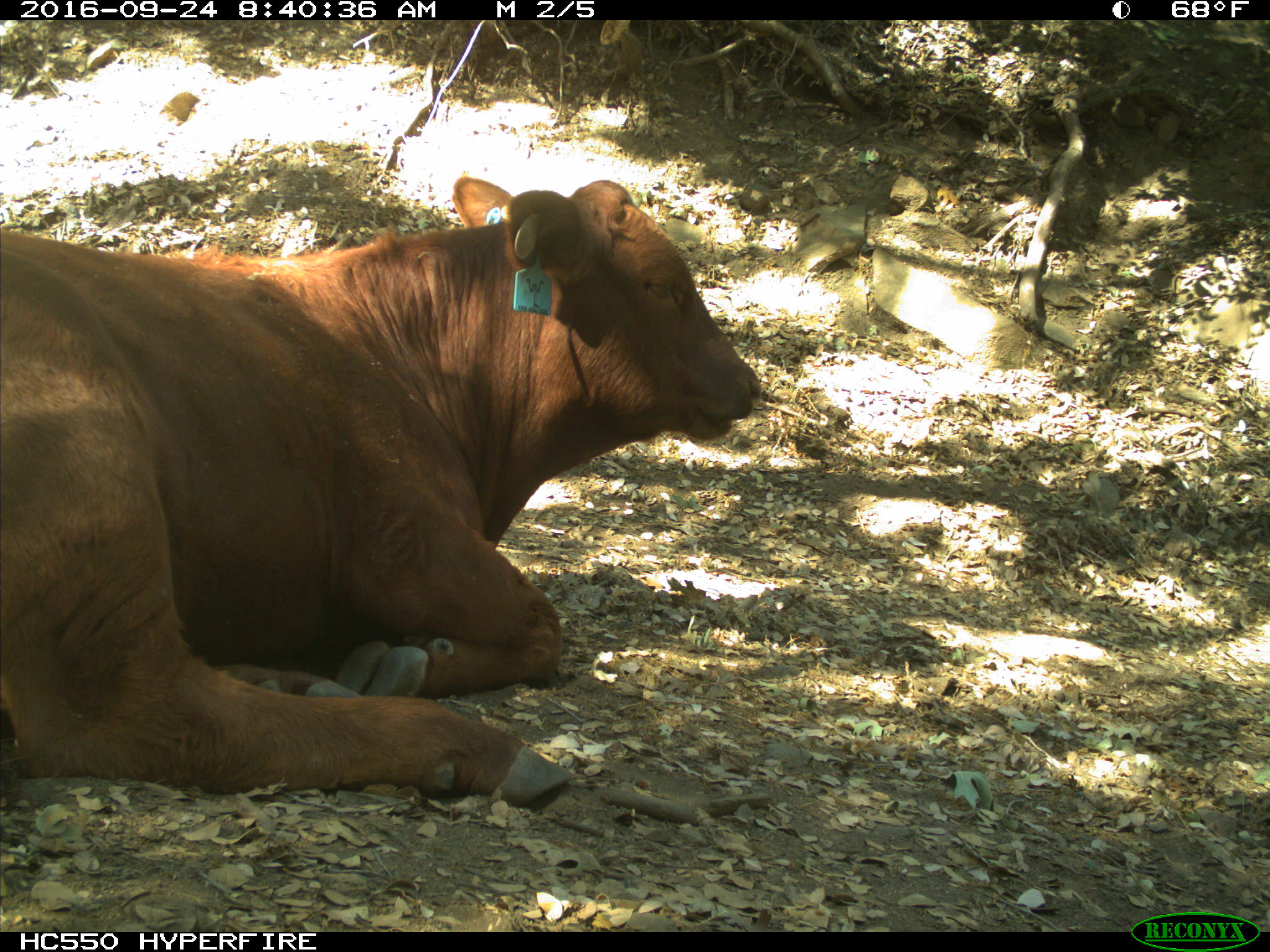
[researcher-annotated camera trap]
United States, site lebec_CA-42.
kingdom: Animalia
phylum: Chordata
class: Mammalia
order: Artiodactyla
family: Bovidae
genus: Bos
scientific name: Bos taurus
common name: domestic cow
Bos taurus (domestic cow).